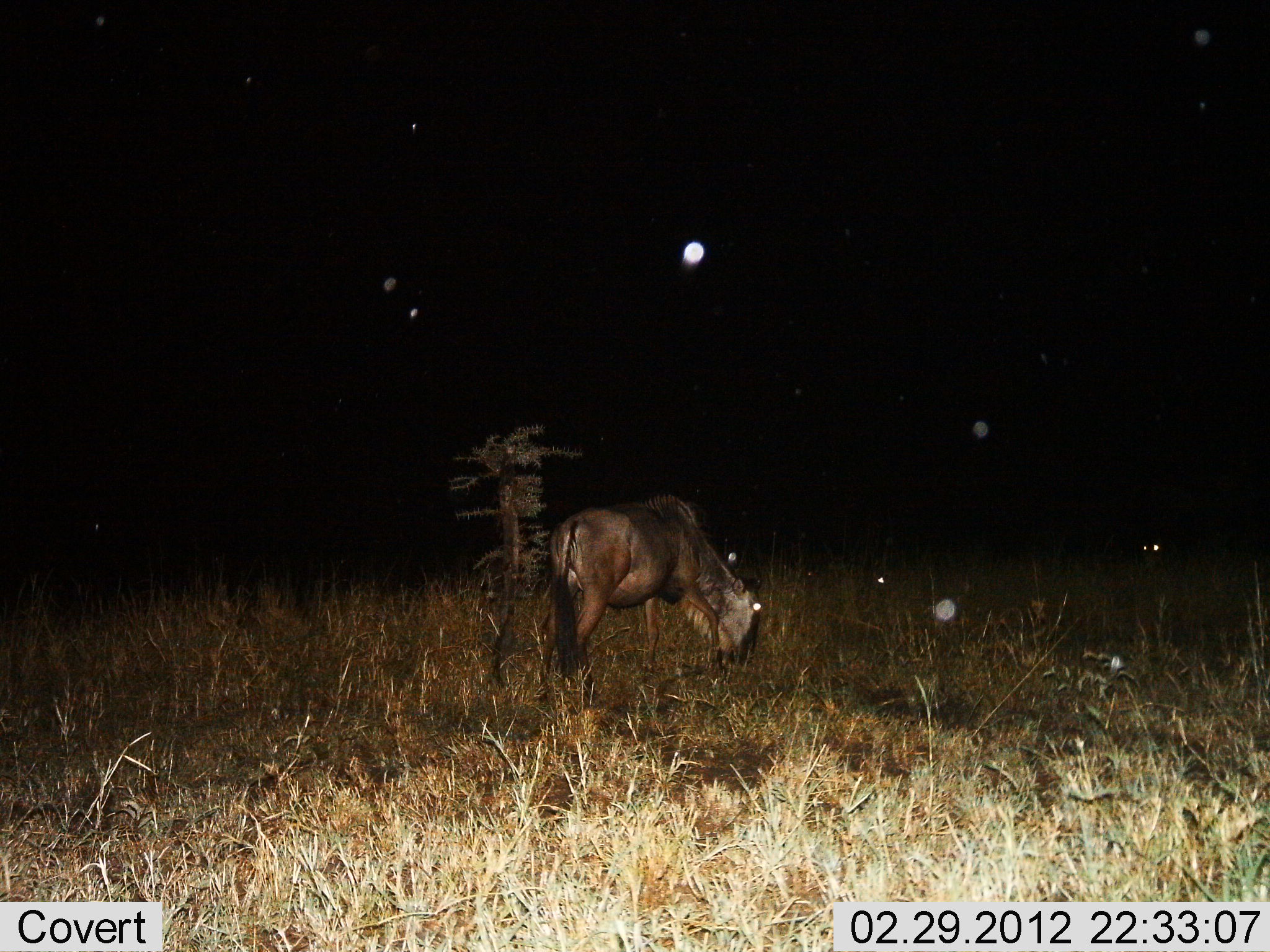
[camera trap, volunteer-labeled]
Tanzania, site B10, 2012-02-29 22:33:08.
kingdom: Animalia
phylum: Chordata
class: Mammalia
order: Artiodactyla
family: Bovidae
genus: Connochaetes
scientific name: Connochaetes taurinus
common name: blue wildebeest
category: wildebeest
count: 1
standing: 26%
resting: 0%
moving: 5%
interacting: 0%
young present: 0%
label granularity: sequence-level